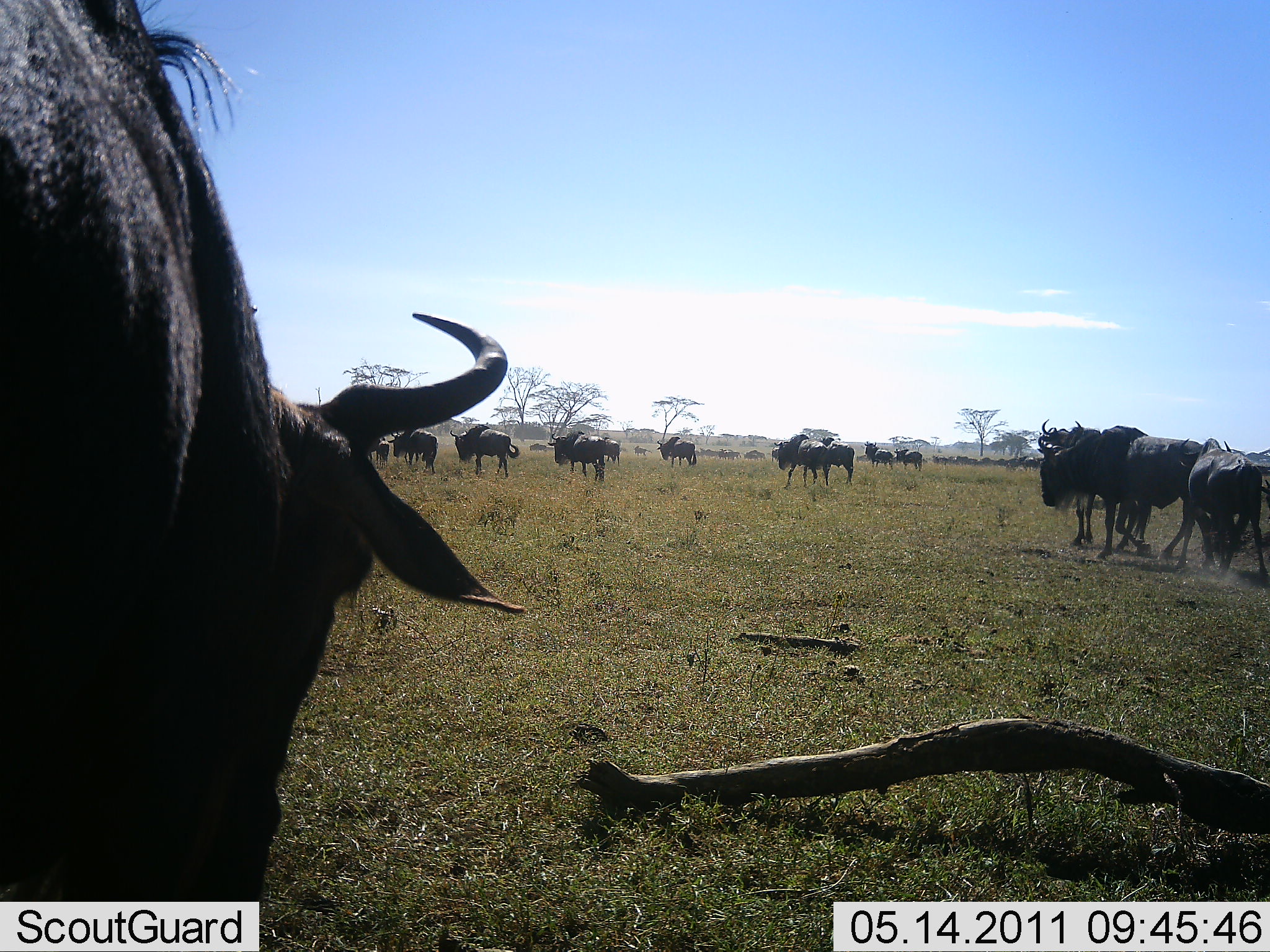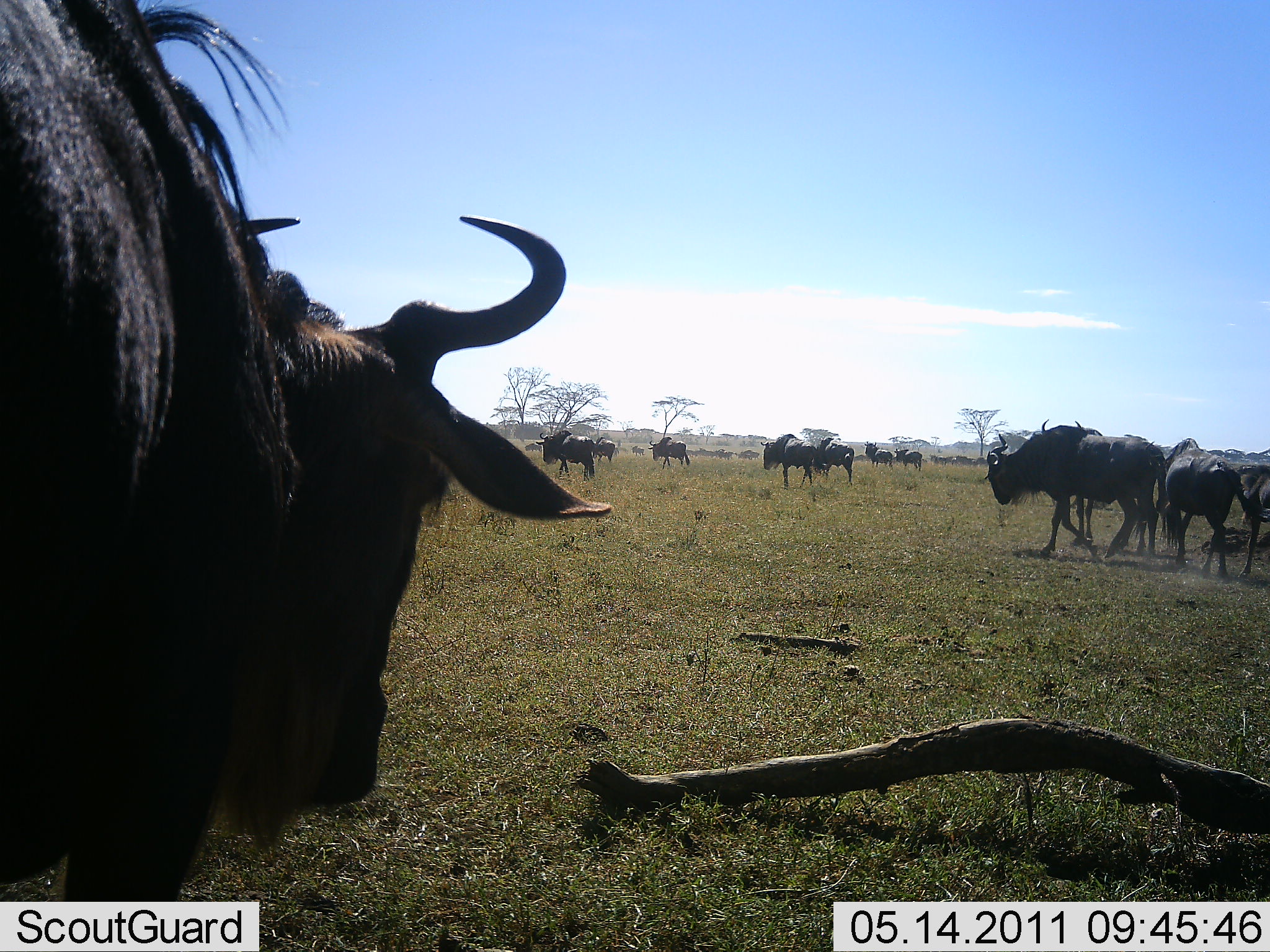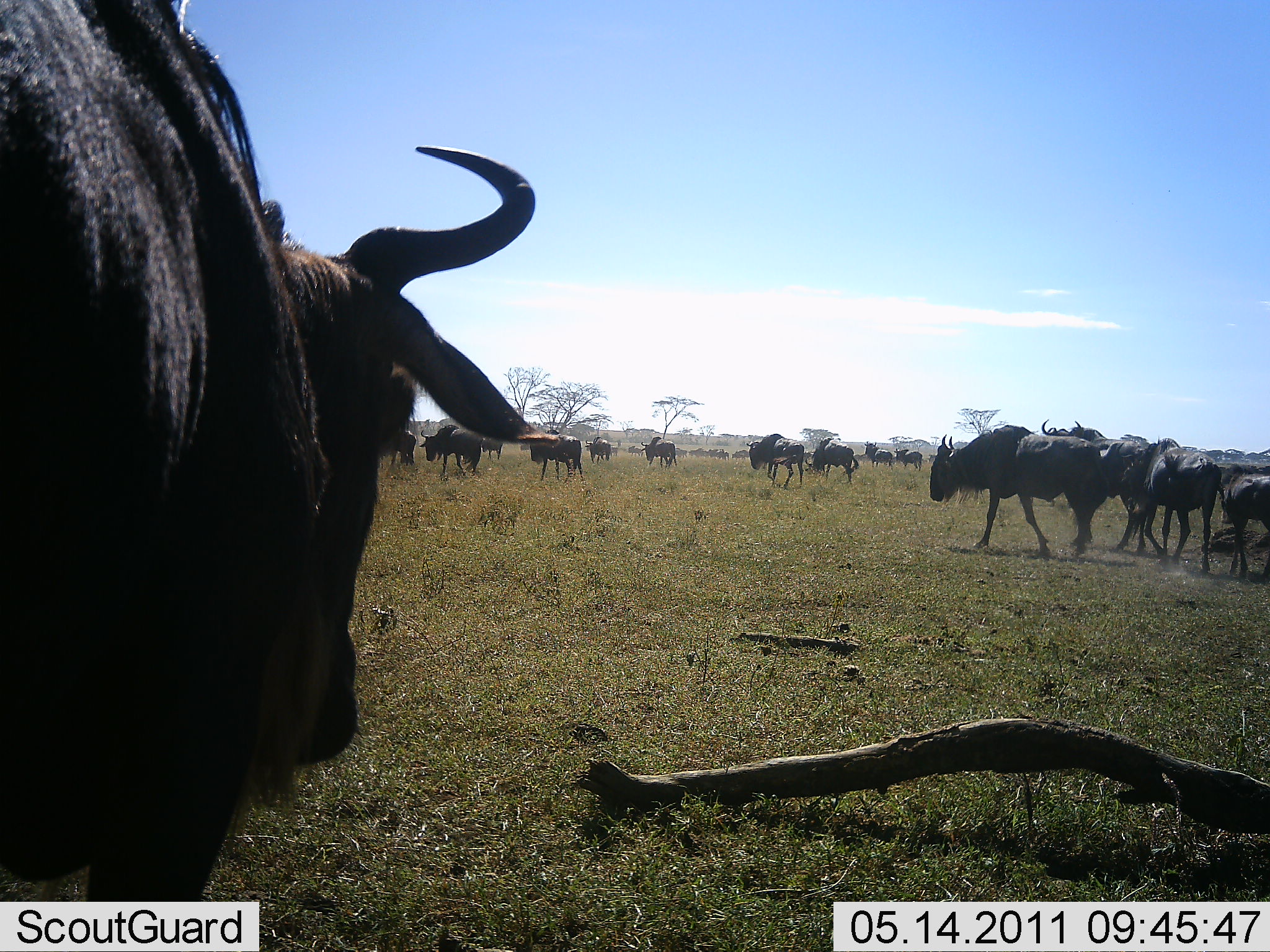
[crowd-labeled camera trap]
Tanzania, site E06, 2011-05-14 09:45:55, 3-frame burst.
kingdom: Animalia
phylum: Chordata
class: Mammalia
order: Artiodactyla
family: Bovidae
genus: Connochaetes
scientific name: Connochaetes taurinus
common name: blue wildebeest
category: wildebeest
Wildebeest (blue wildebeest) (Connochaetes taurinus), count 11-50. Behavior (volunteer vote fractions): standing 27%, resting 0%, moving 100%, interacting 0%. Young present (vote fraction): 18%. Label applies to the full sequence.